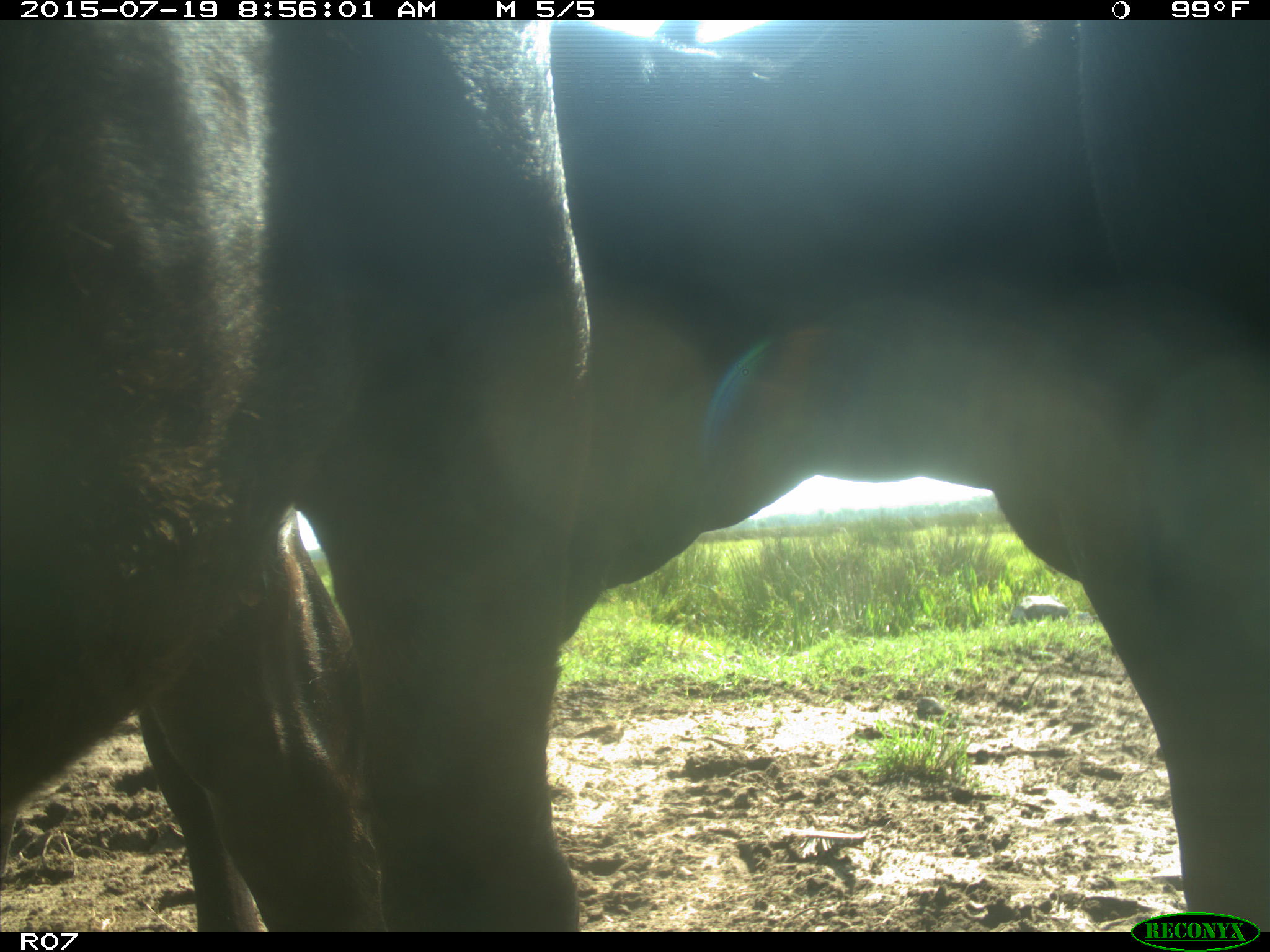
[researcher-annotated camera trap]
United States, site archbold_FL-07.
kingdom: Animalia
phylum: Chordata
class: Mammalia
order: Artiodactyla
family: Bovidae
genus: Bos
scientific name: Bos taurus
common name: domestic cow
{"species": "Bos taurus (domestic cow)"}